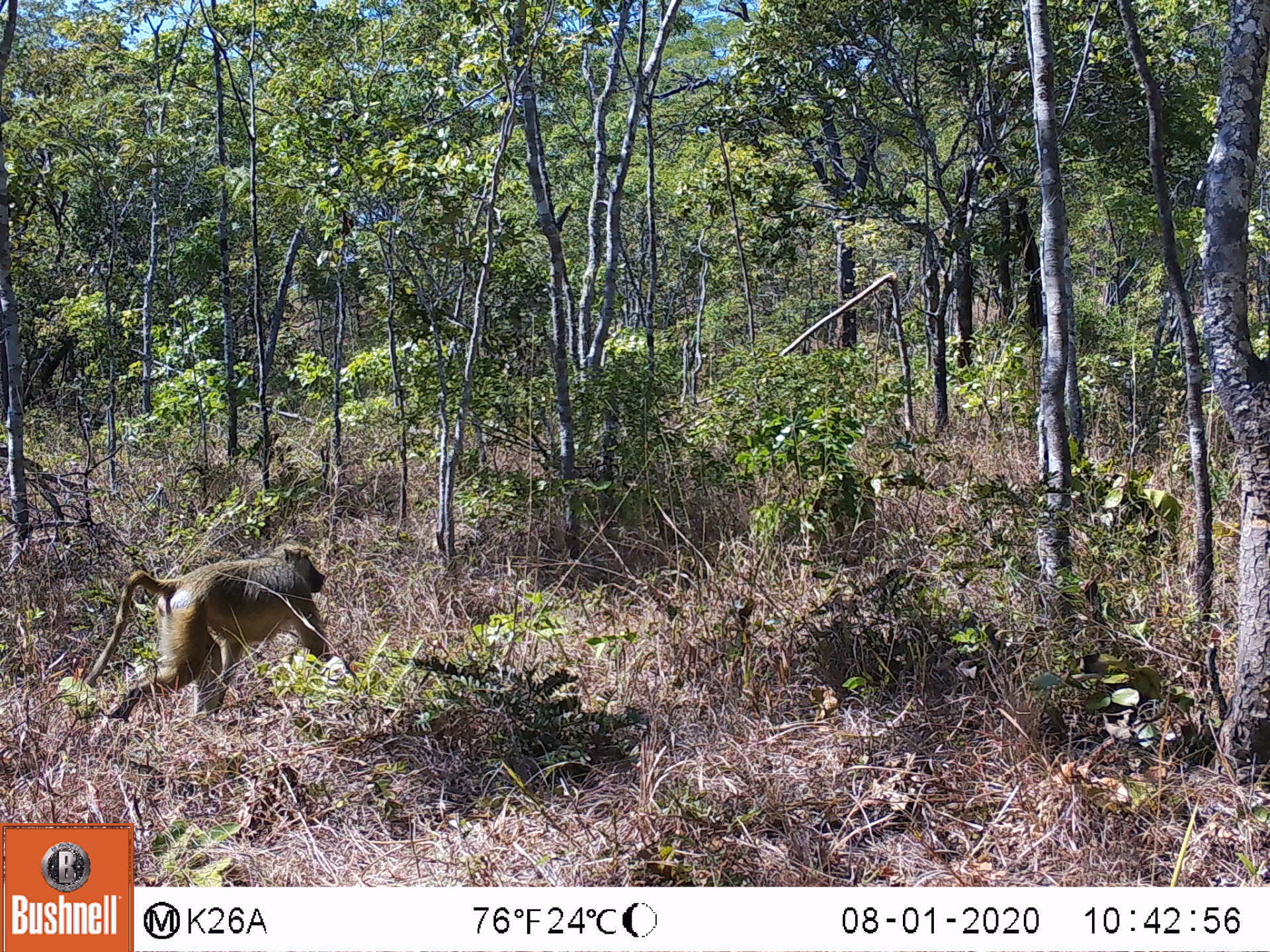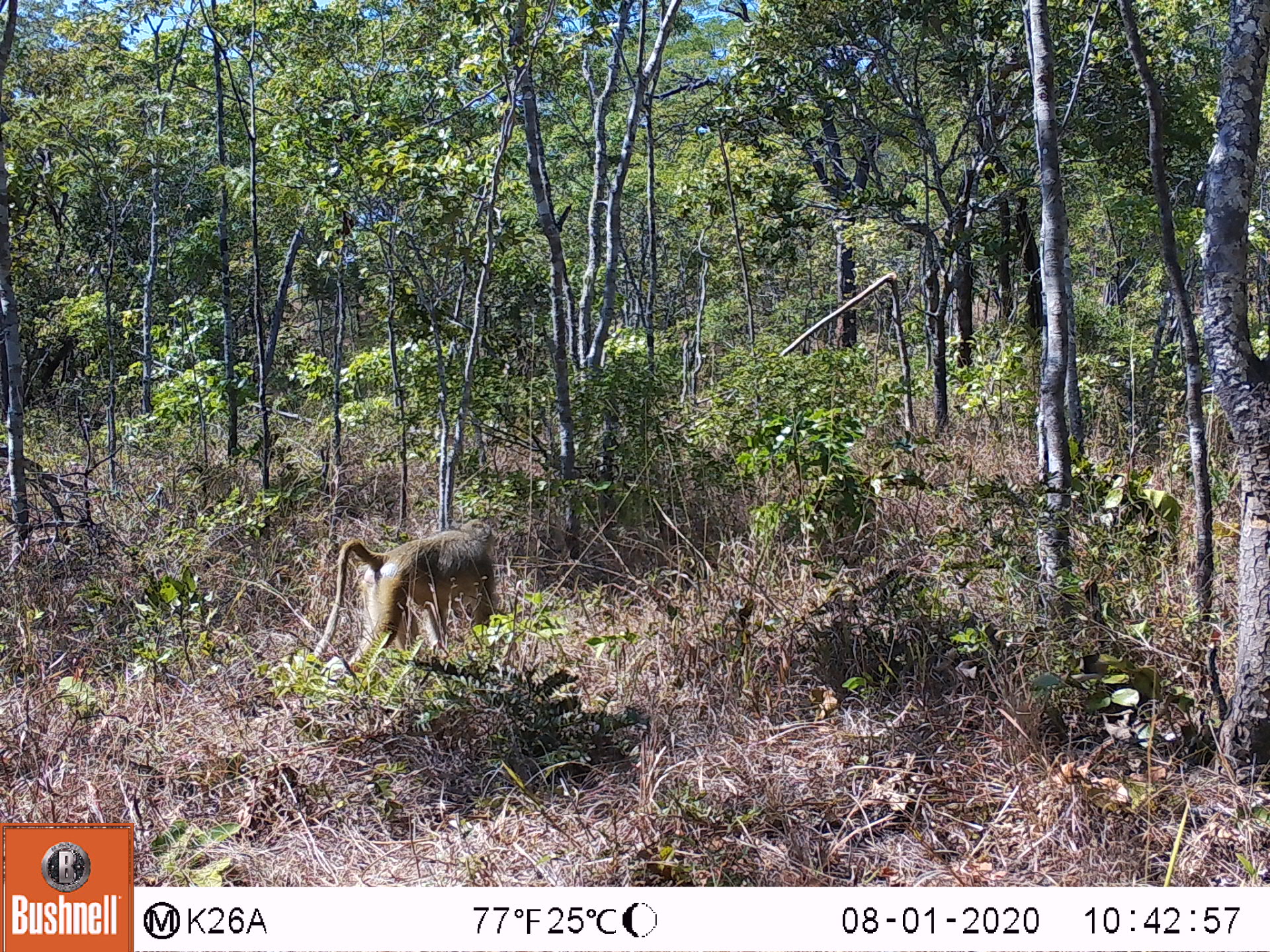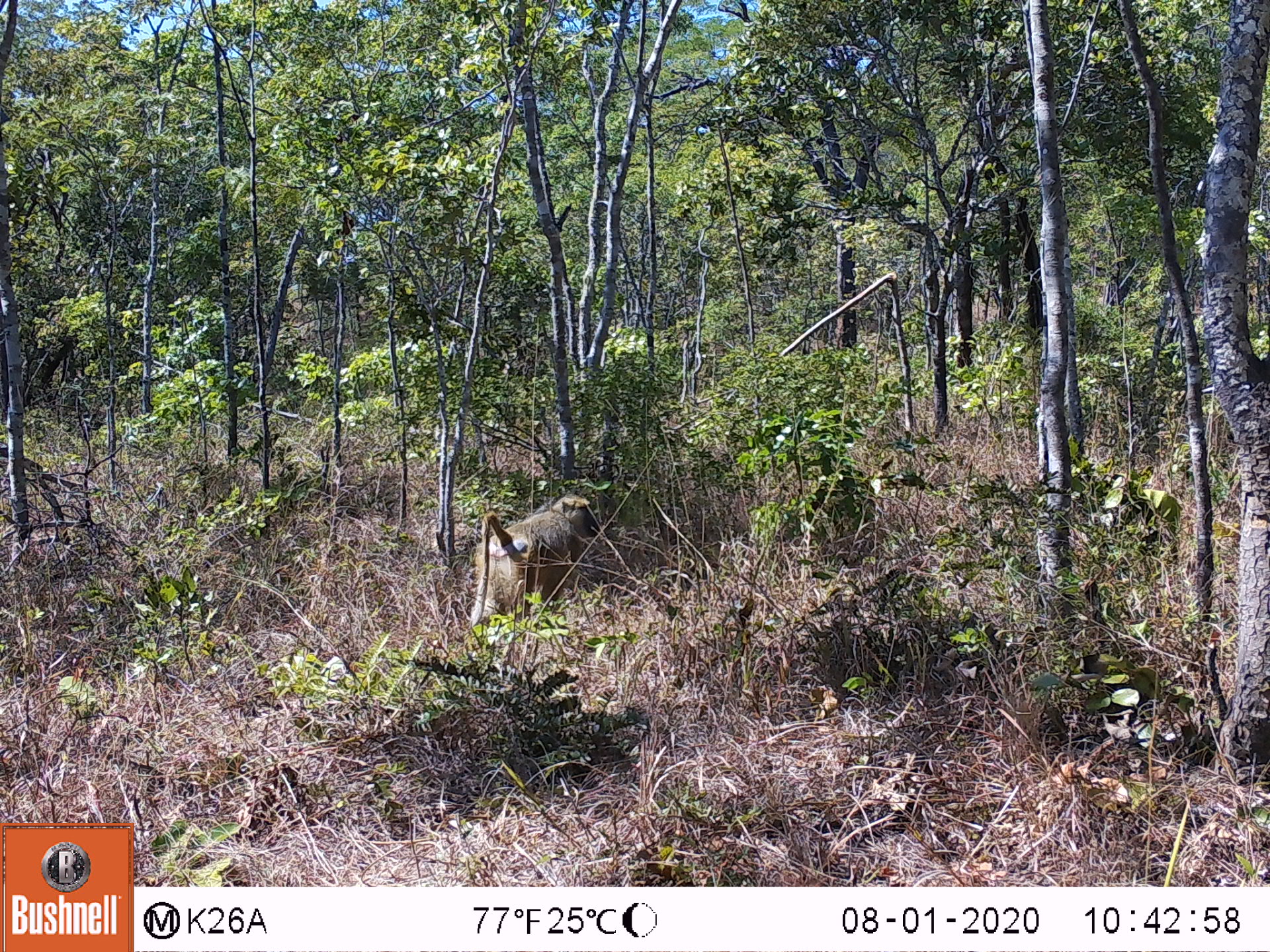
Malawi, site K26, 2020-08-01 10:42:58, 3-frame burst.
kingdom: Animalia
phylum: Chordata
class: Mammalia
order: Primates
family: Cercopithecidae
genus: Papio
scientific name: Papio cynocephalus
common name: yellow baboon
Yellow baboon (Papio cynocephalus), count 1.